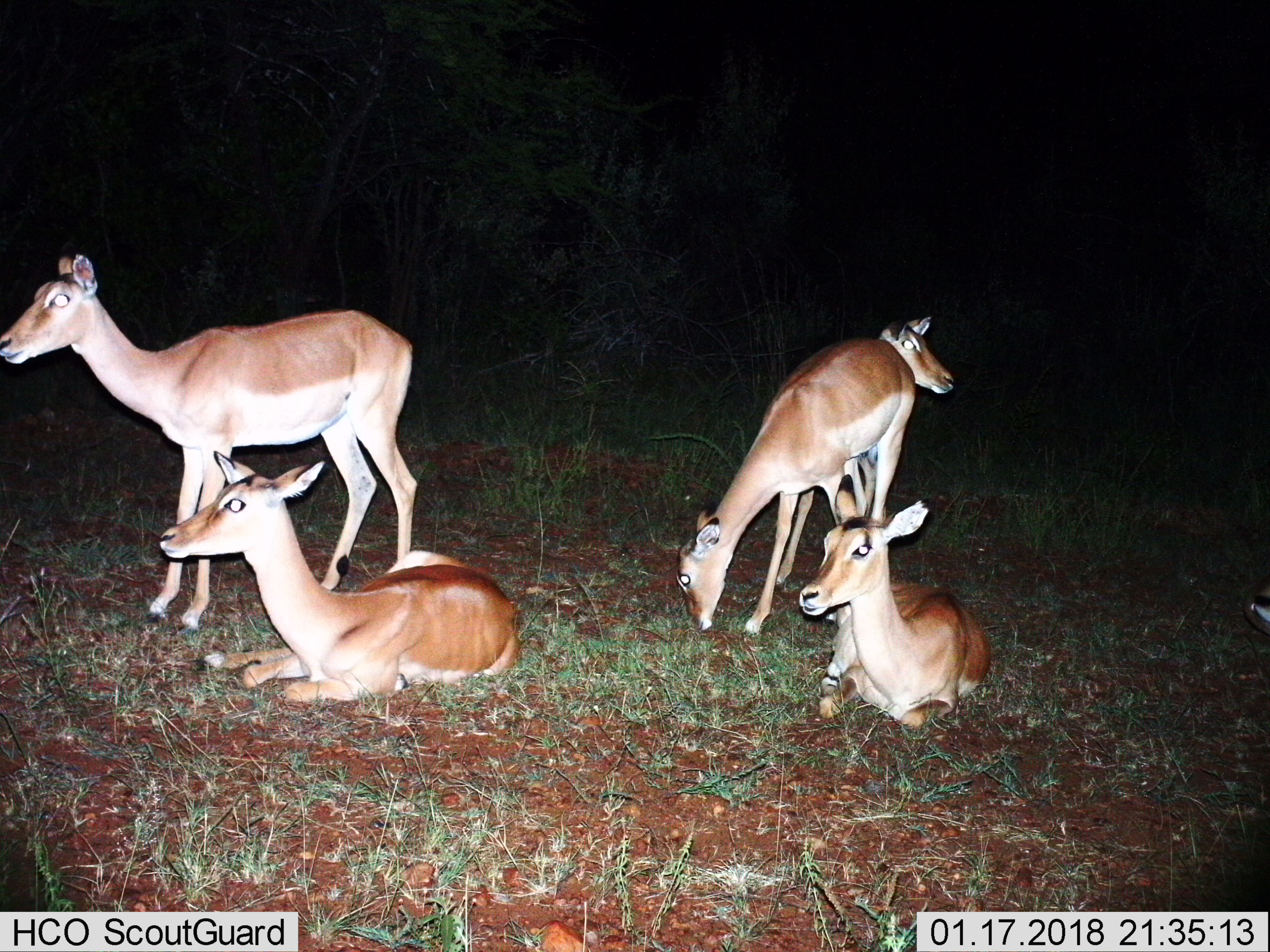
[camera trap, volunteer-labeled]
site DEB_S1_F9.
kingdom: Animalia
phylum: Chordata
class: Mammalia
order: Artiodactyla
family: Bovidae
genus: Aepyceros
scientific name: Aepyceros melampus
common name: impala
Impala (Aepyceros melampus), count 6. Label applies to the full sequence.